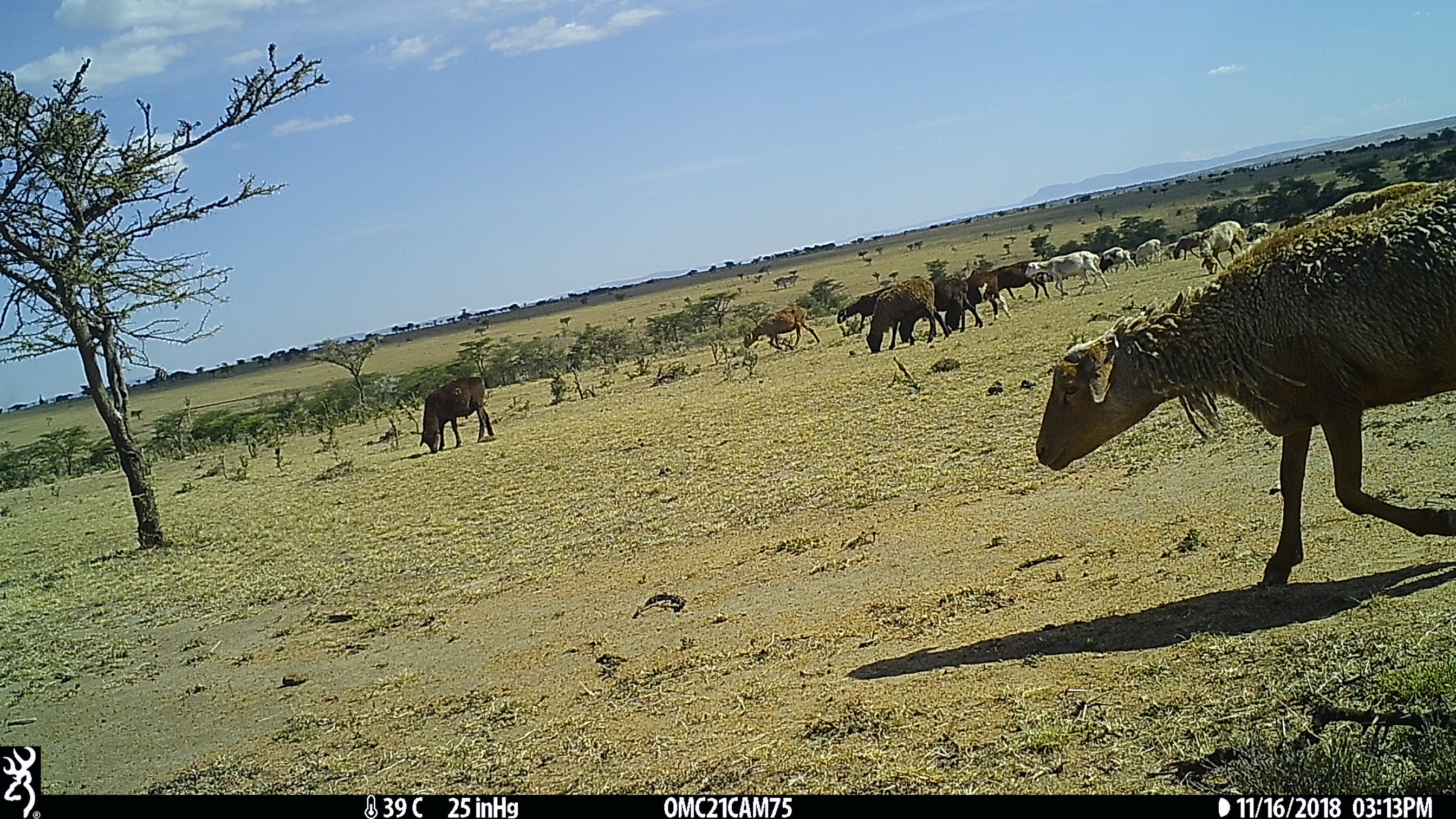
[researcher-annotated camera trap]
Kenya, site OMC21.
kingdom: Animalia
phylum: Chordata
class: Mammalia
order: Artiodactyla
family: Bovidae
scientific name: Bovidae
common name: sheep or goat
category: shoat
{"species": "shoat (sheep or goat) (Bovidae)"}